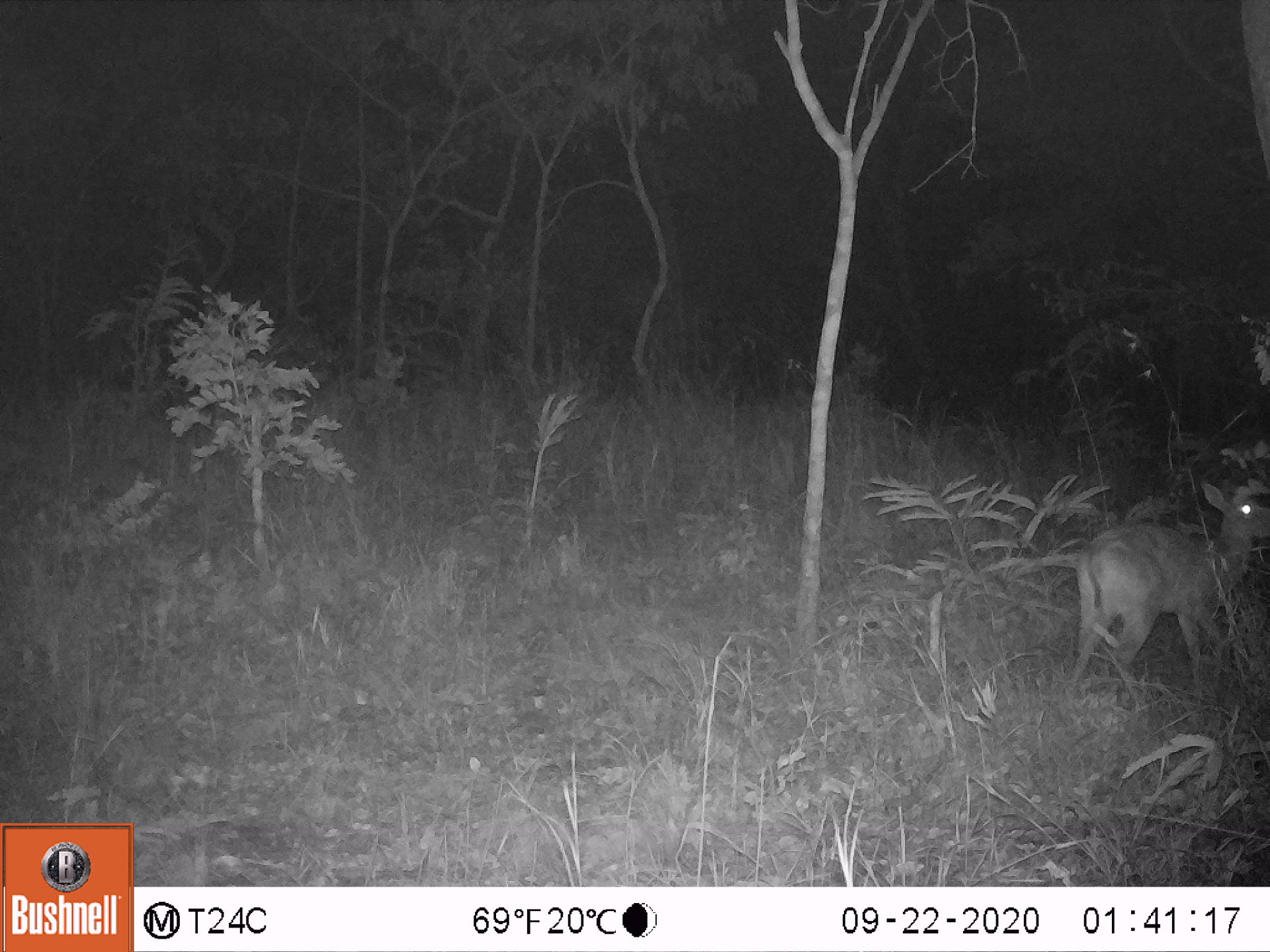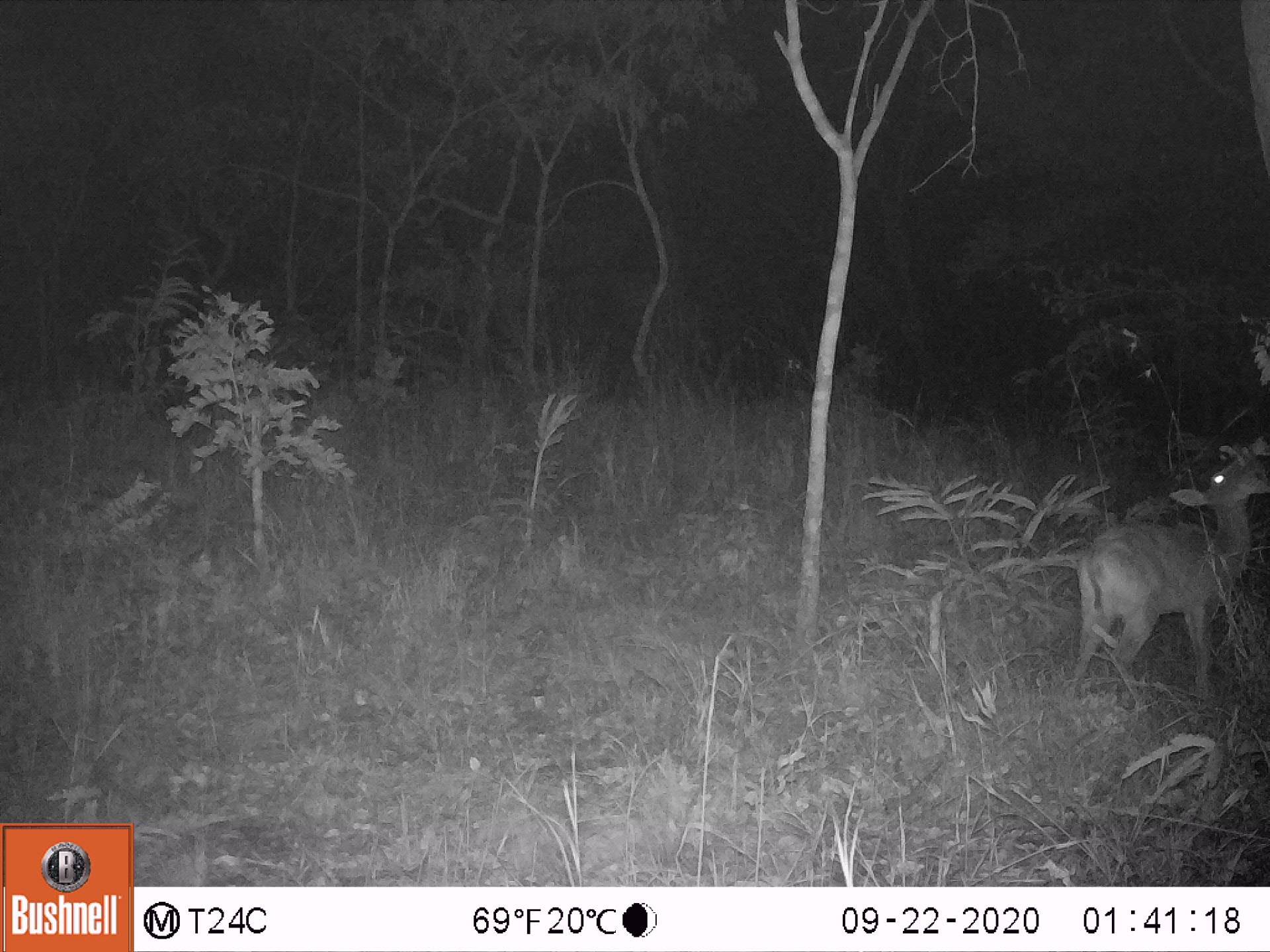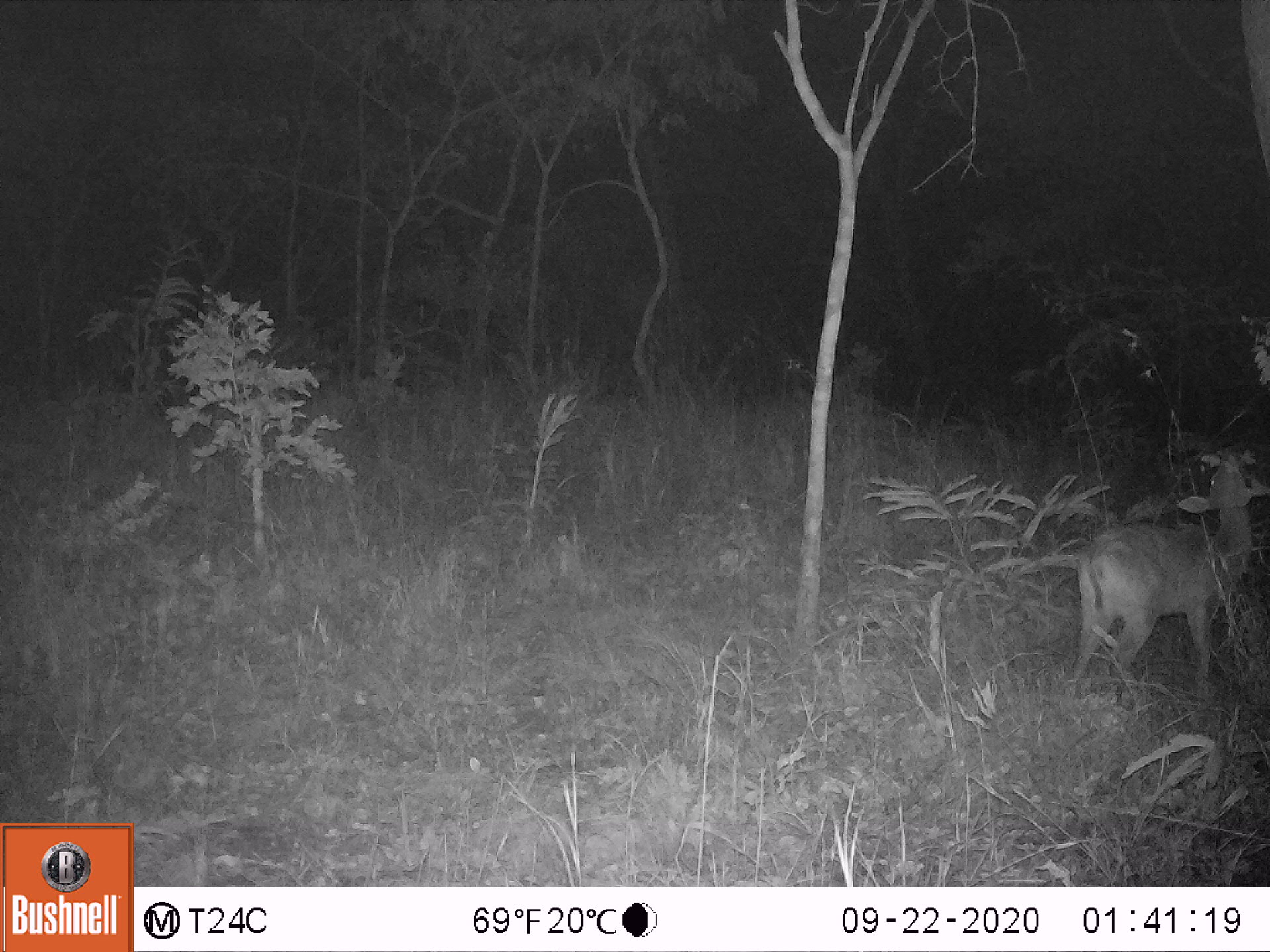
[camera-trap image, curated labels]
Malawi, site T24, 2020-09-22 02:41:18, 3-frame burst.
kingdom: Animalia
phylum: Chordata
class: Mammalia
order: Artiodactyla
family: Bovidae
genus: Sylvicapra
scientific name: Sylvicapra grimmia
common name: common duiker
Common duiker (Sylvicapra grimmia), count 1.